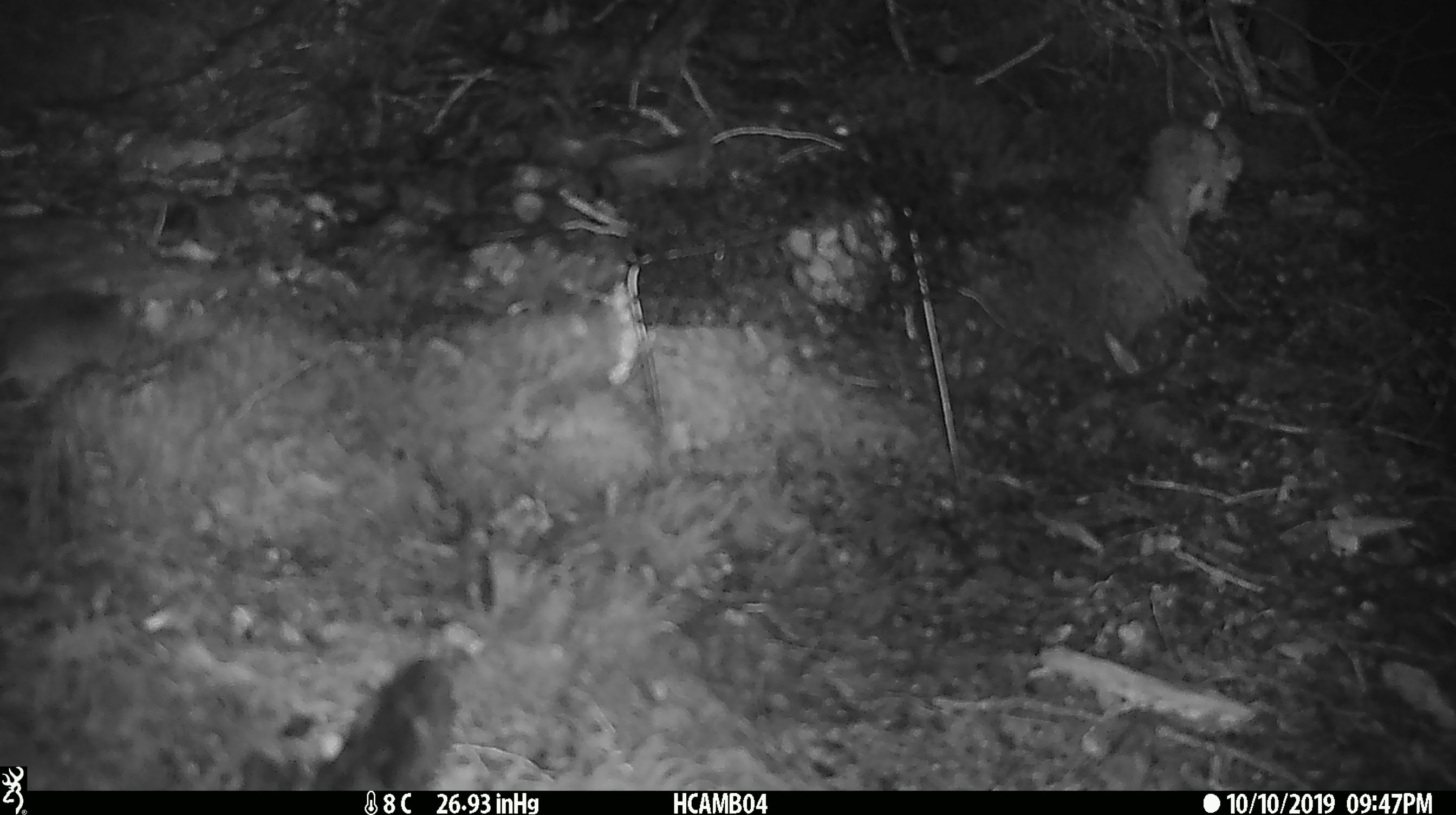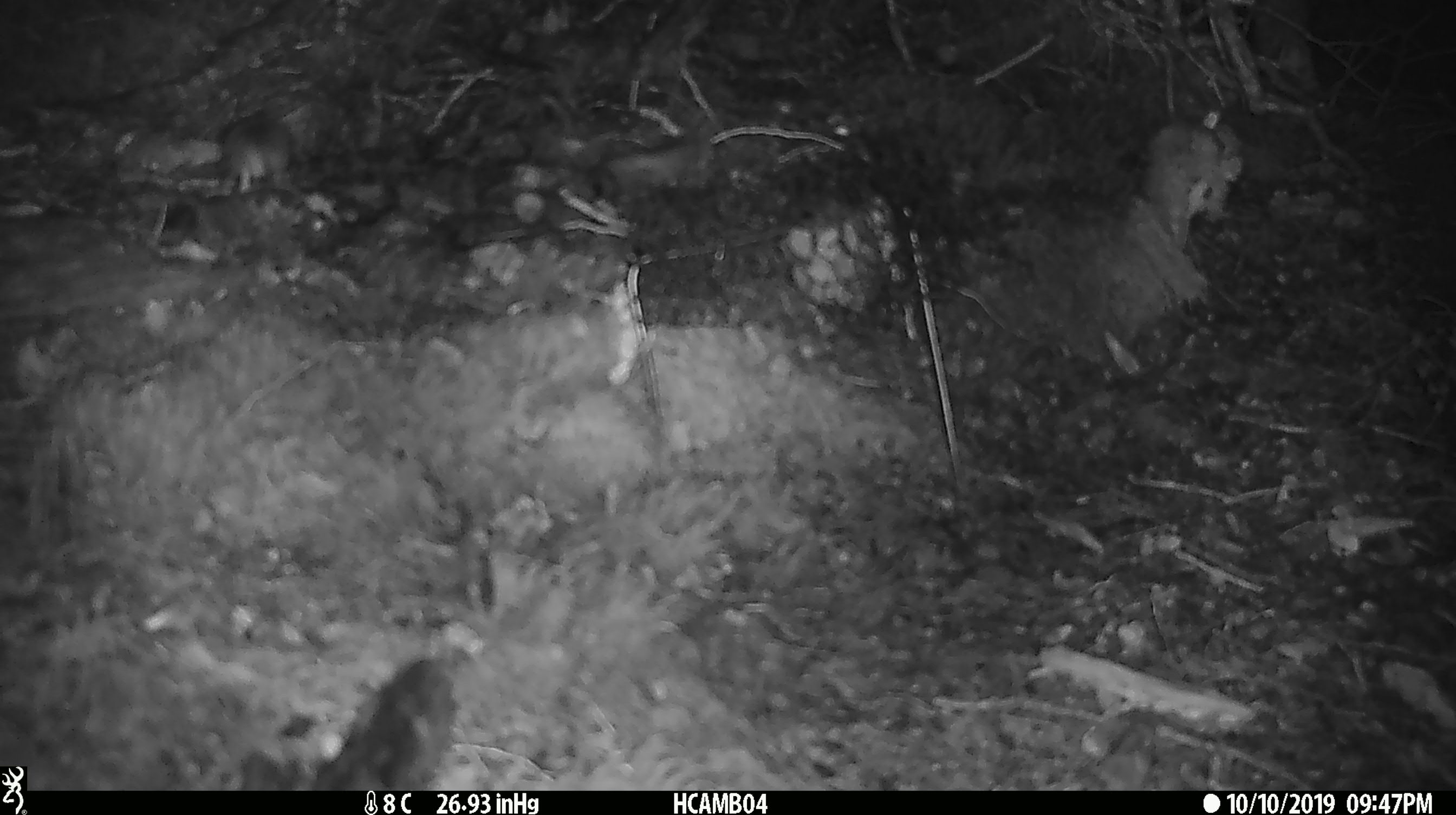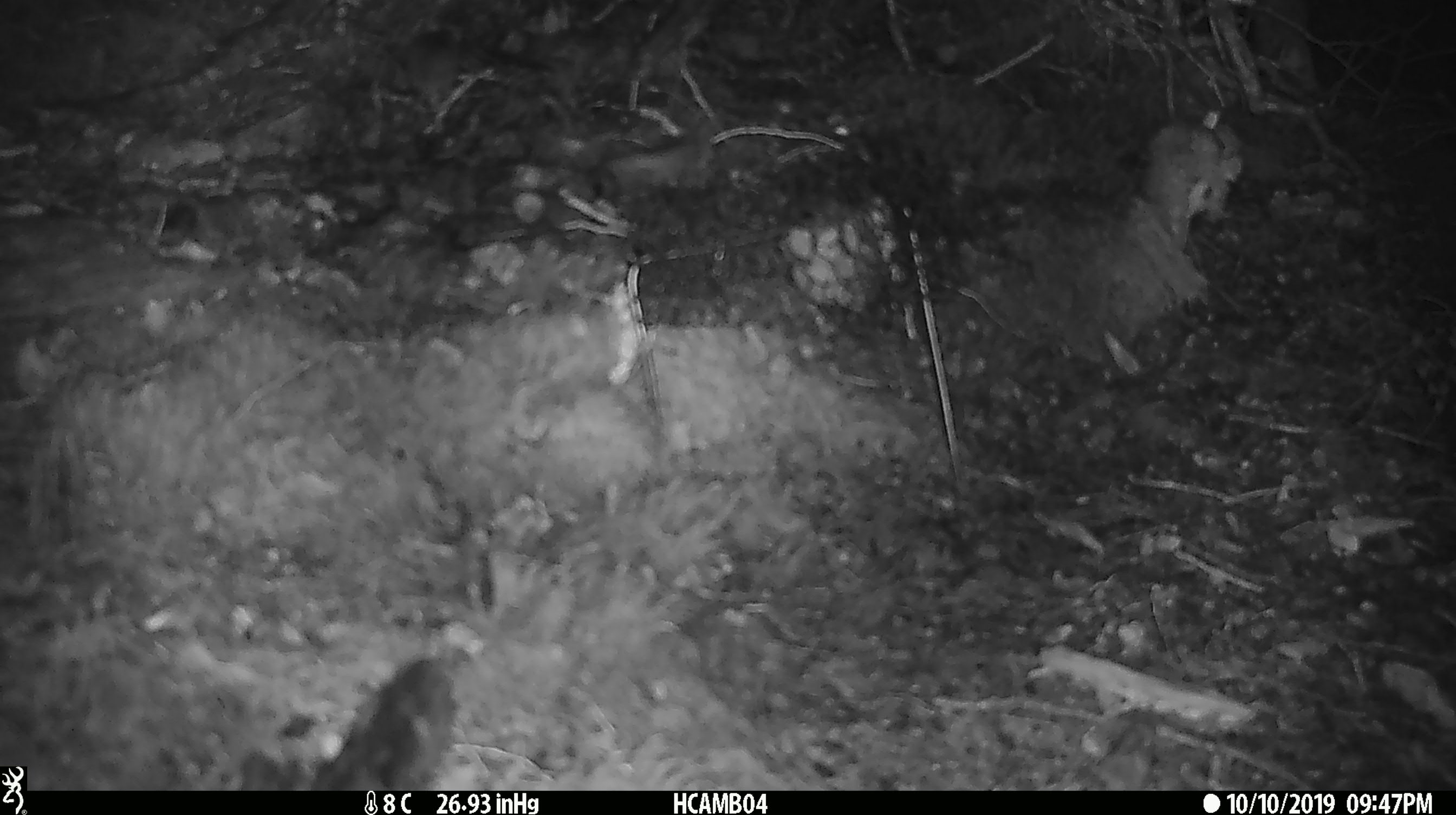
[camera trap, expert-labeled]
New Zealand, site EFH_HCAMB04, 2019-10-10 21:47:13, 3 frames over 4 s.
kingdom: Animalia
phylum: Chordata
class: Mammalia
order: Rodentia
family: Muridae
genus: Mus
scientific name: Mus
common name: mouse